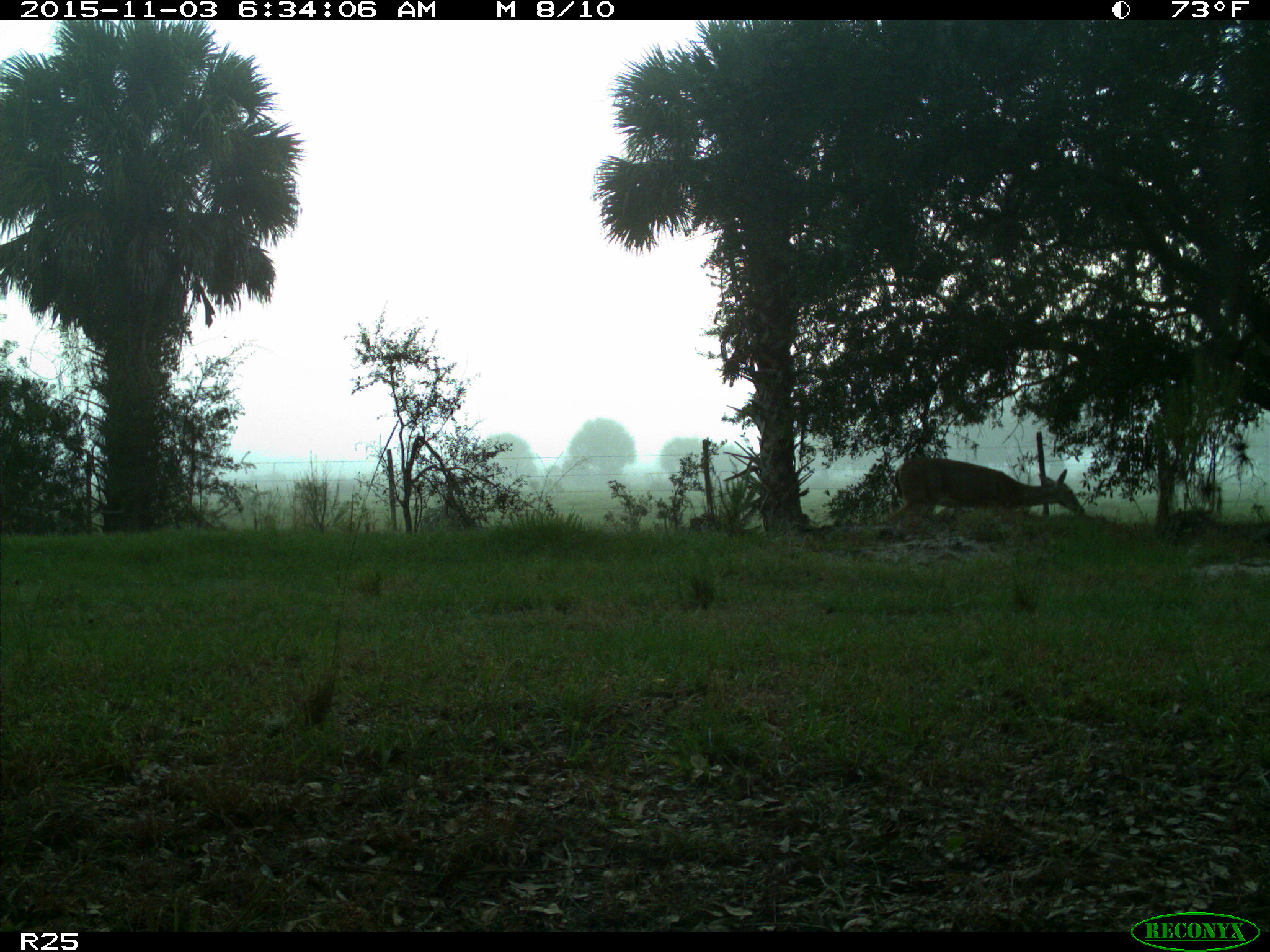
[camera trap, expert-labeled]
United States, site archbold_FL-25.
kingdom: Animalia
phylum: Chordata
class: Mammalia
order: Artiodactyla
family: Cervidae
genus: Odocoileus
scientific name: Odocoileus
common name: deer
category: unidentified deer